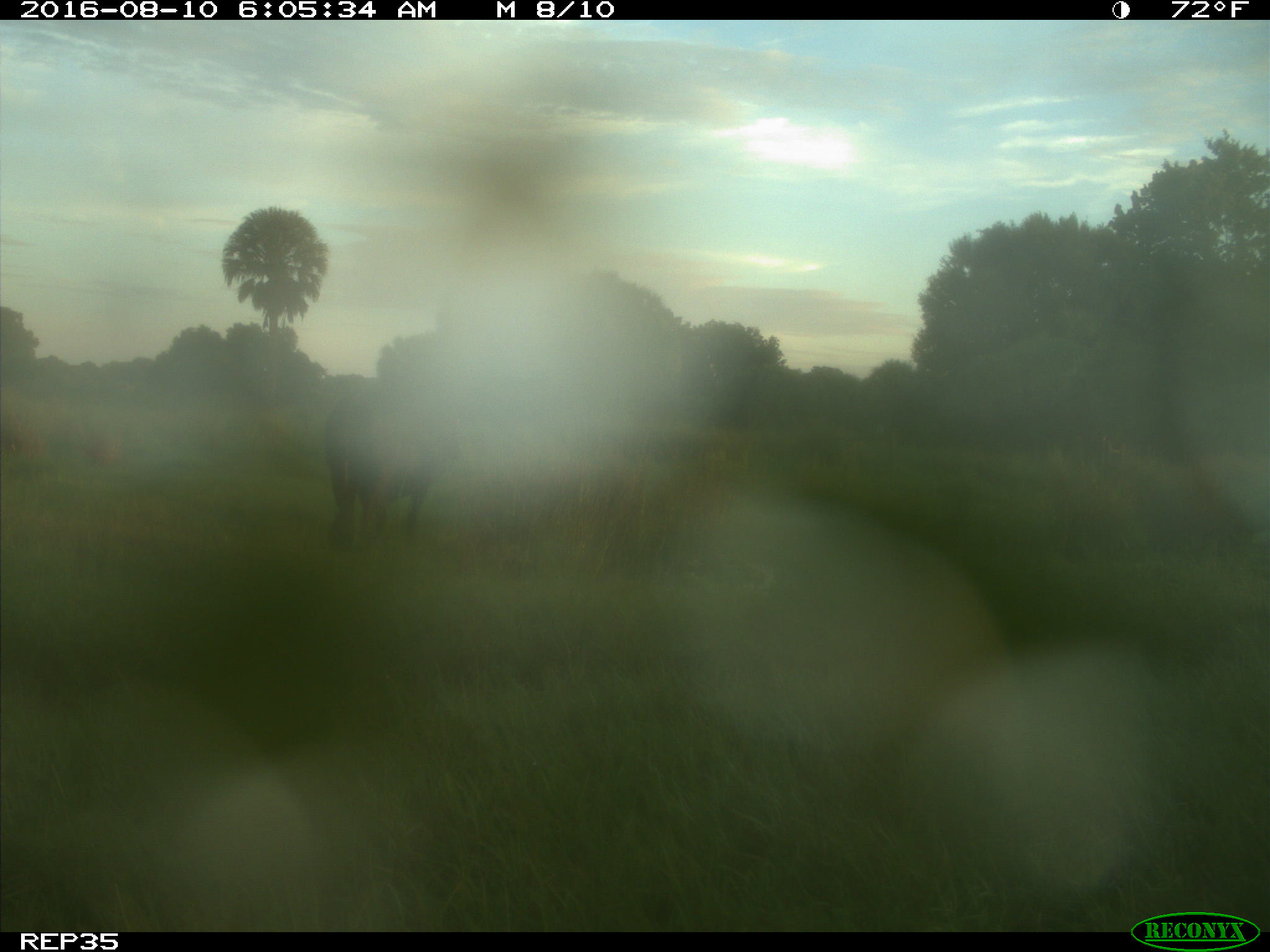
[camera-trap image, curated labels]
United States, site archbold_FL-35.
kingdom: Animalia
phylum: Chordata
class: Mammalia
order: Artiodactyla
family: Bovidae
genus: Bos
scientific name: Bos taurus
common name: domestic cow